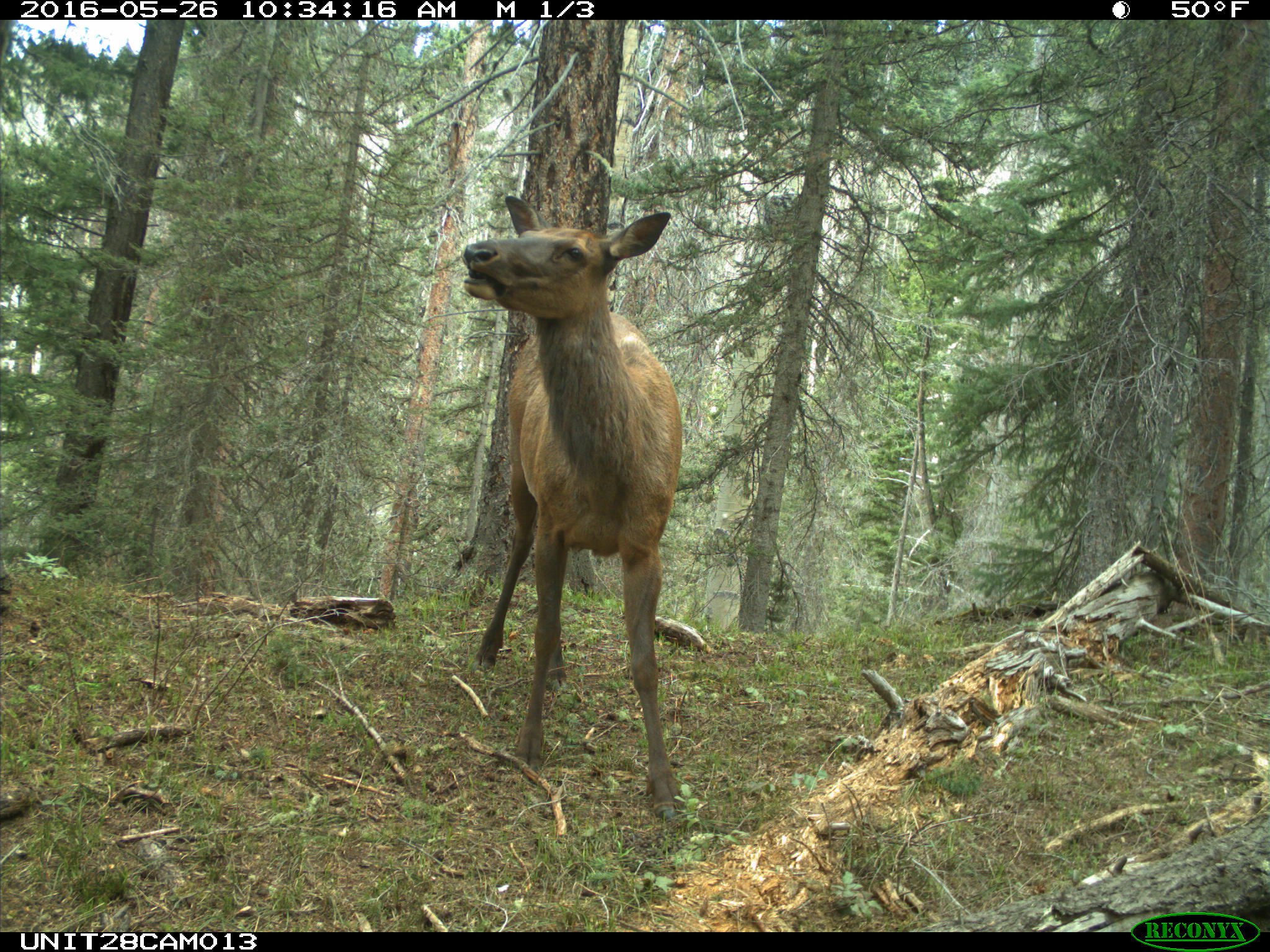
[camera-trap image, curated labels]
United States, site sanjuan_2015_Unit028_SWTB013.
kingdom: Animalia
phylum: Chordata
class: Mammalia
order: Artiodactyla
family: Cervidae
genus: Cervus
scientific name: Cervus elaphus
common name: red deer